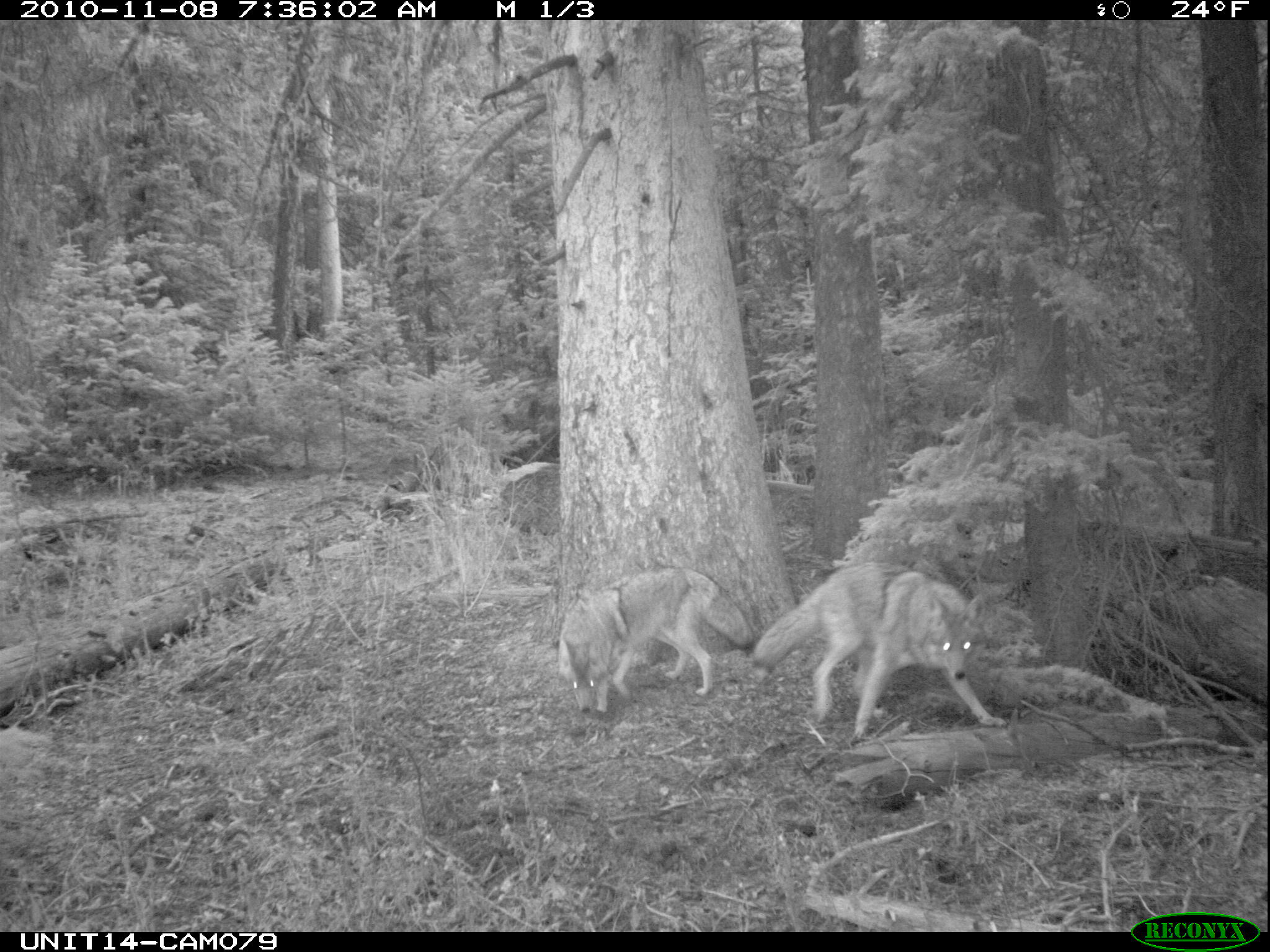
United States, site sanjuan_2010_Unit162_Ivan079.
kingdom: Animalia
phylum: Chordata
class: Mammalia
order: Carnivora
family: Canidae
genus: Canis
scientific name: Canis latrans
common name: coyote